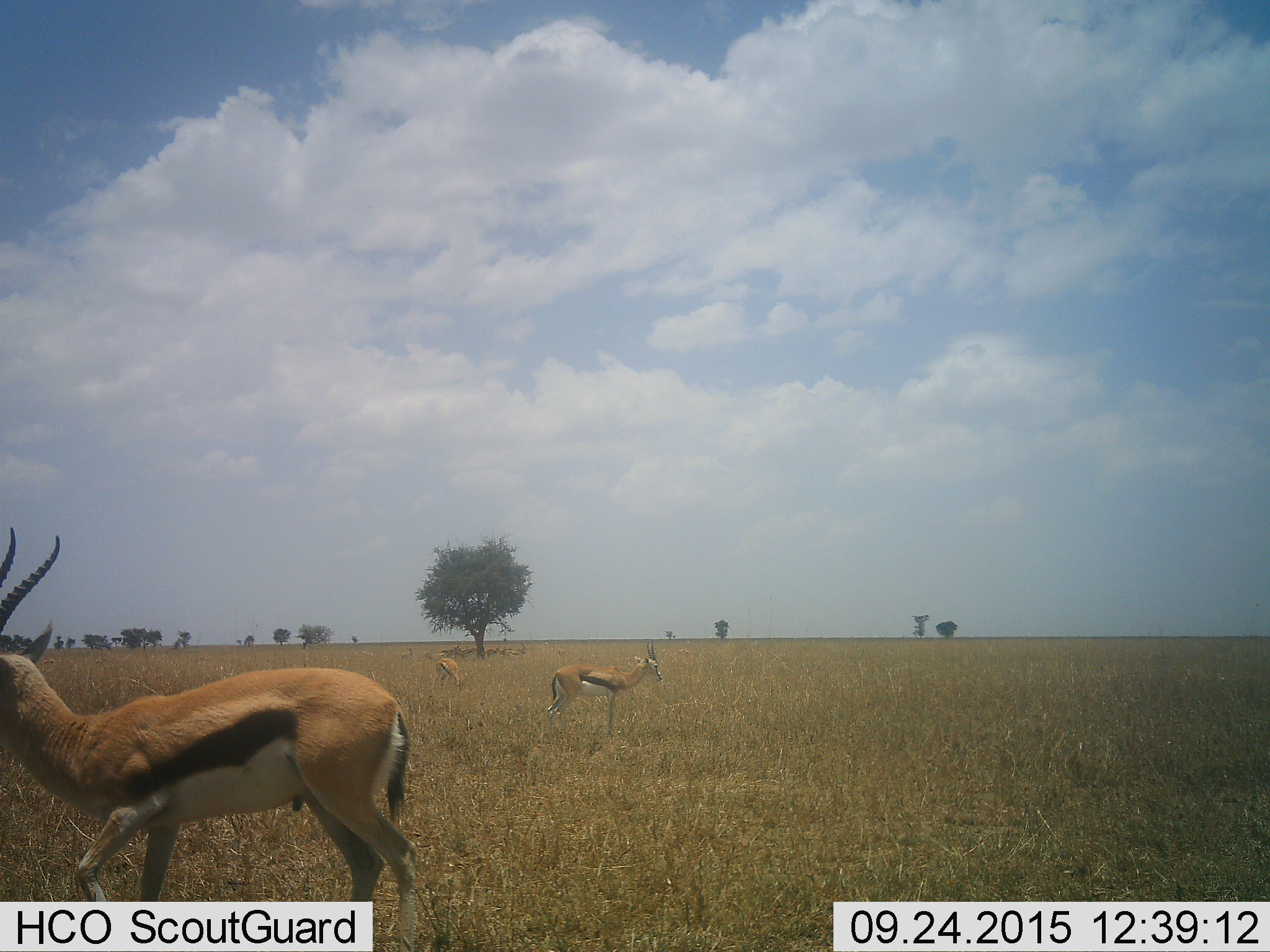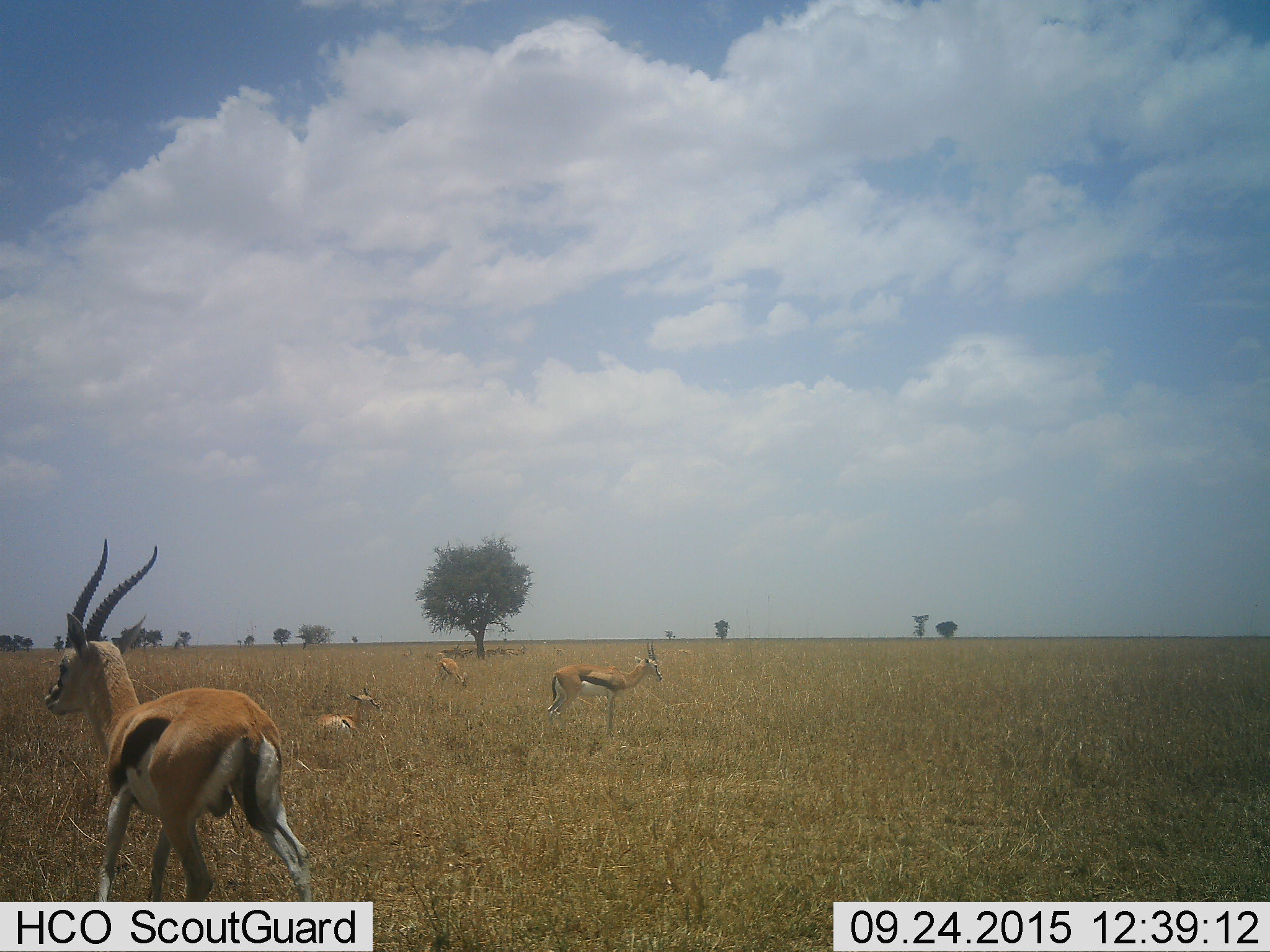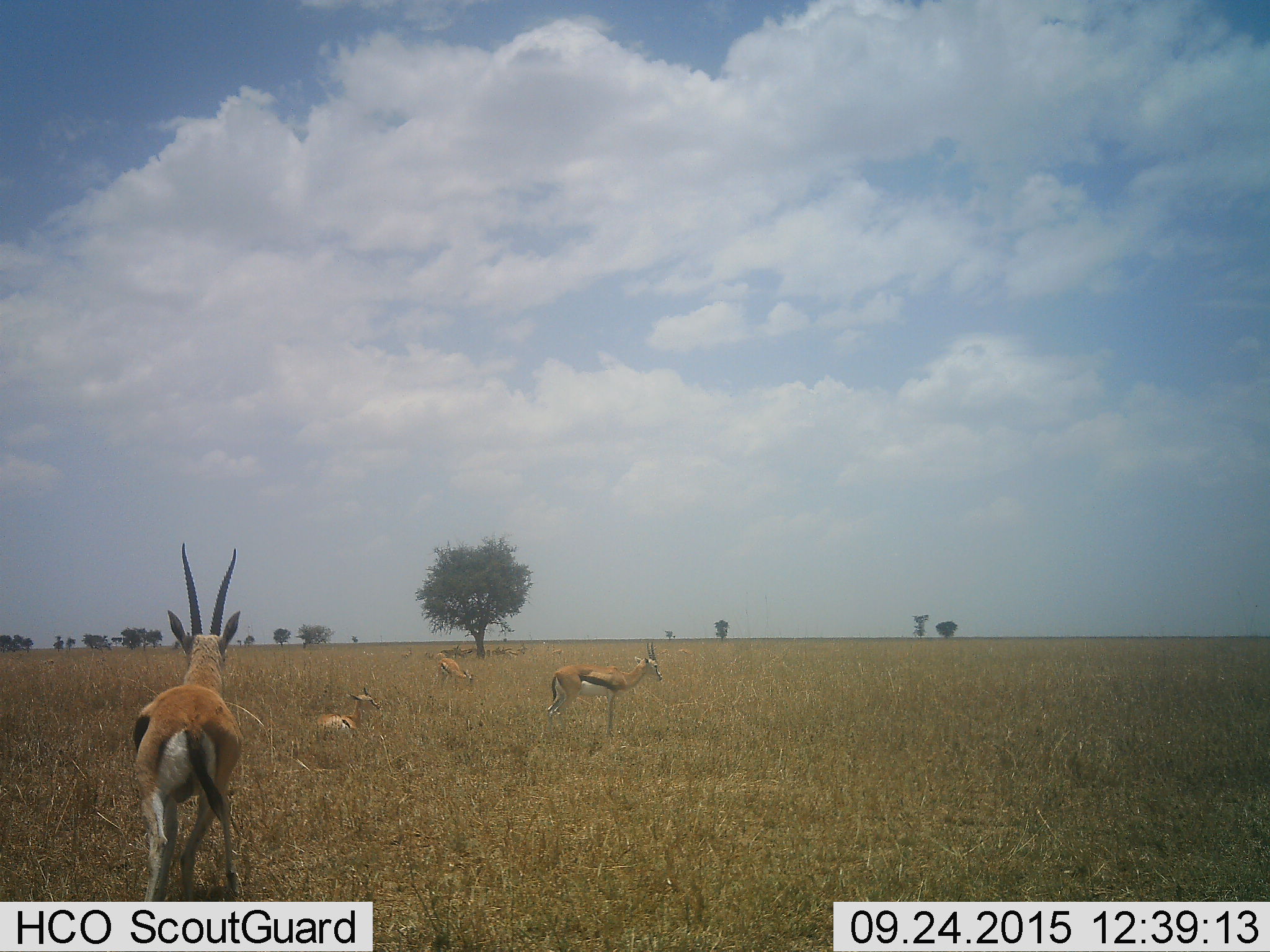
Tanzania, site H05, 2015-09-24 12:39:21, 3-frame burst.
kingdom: Animalia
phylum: Chordata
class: Mammalia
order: Artiodactyla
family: Bovidae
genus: Eudorcas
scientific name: Eudorcas thomsonii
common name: thomson's gazelle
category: gazellethomsons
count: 11-50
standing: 100%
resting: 60%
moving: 50%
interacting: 10%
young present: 10%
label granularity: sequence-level